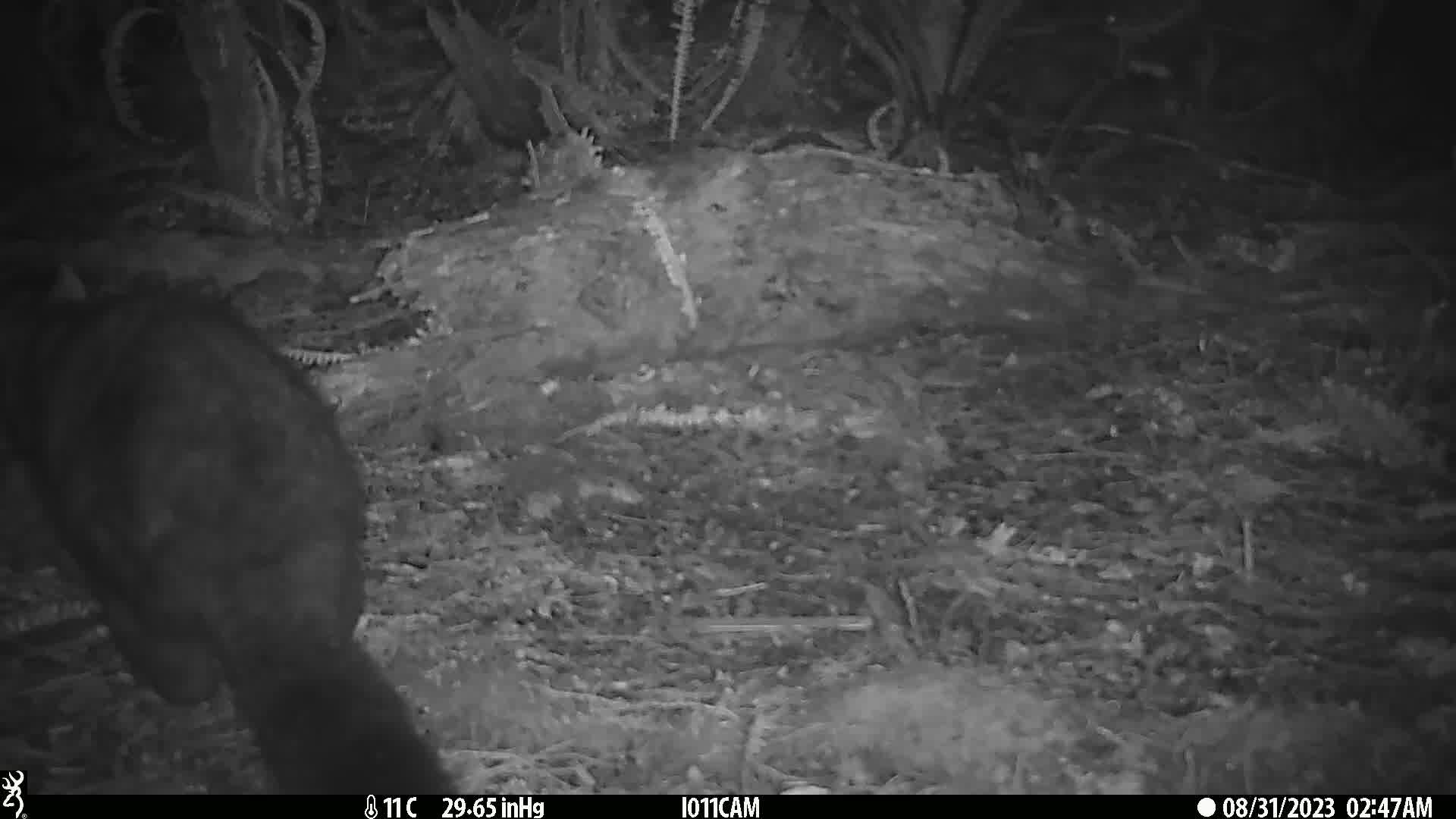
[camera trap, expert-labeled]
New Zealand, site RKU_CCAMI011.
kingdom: Animalia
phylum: Chordata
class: Mammalia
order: Diprotodontia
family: Phalangeridae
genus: Trichosurus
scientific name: Trichosurus vulpecula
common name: common brushtail possum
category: possum